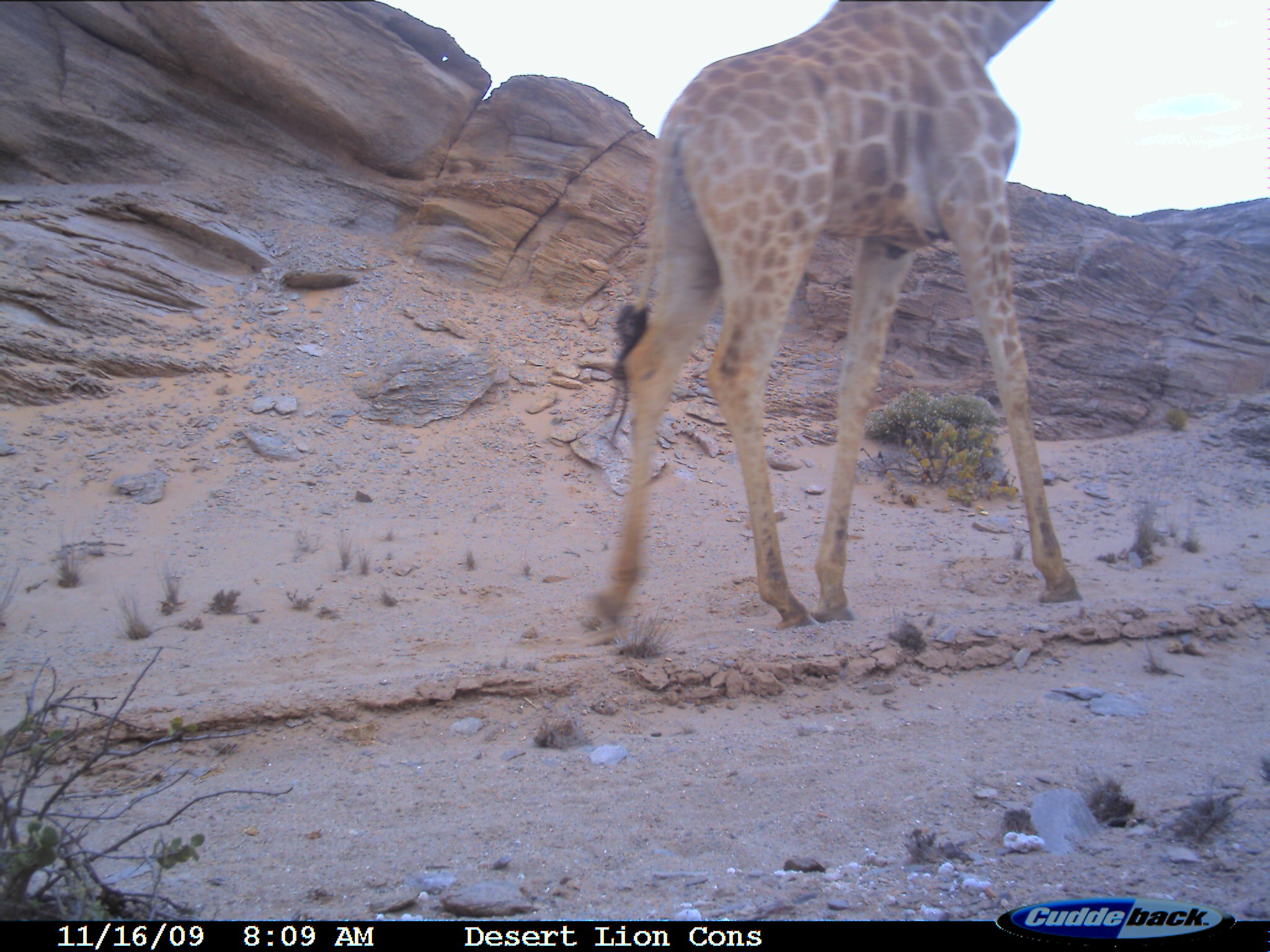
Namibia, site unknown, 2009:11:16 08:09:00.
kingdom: Animalia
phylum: Chordata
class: Mammalia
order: Artiodactyla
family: Giraffidae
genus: Giraffa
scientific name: Giraffa camelopardalis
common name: giraffe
Giraffa camelopardalis (giraffe).